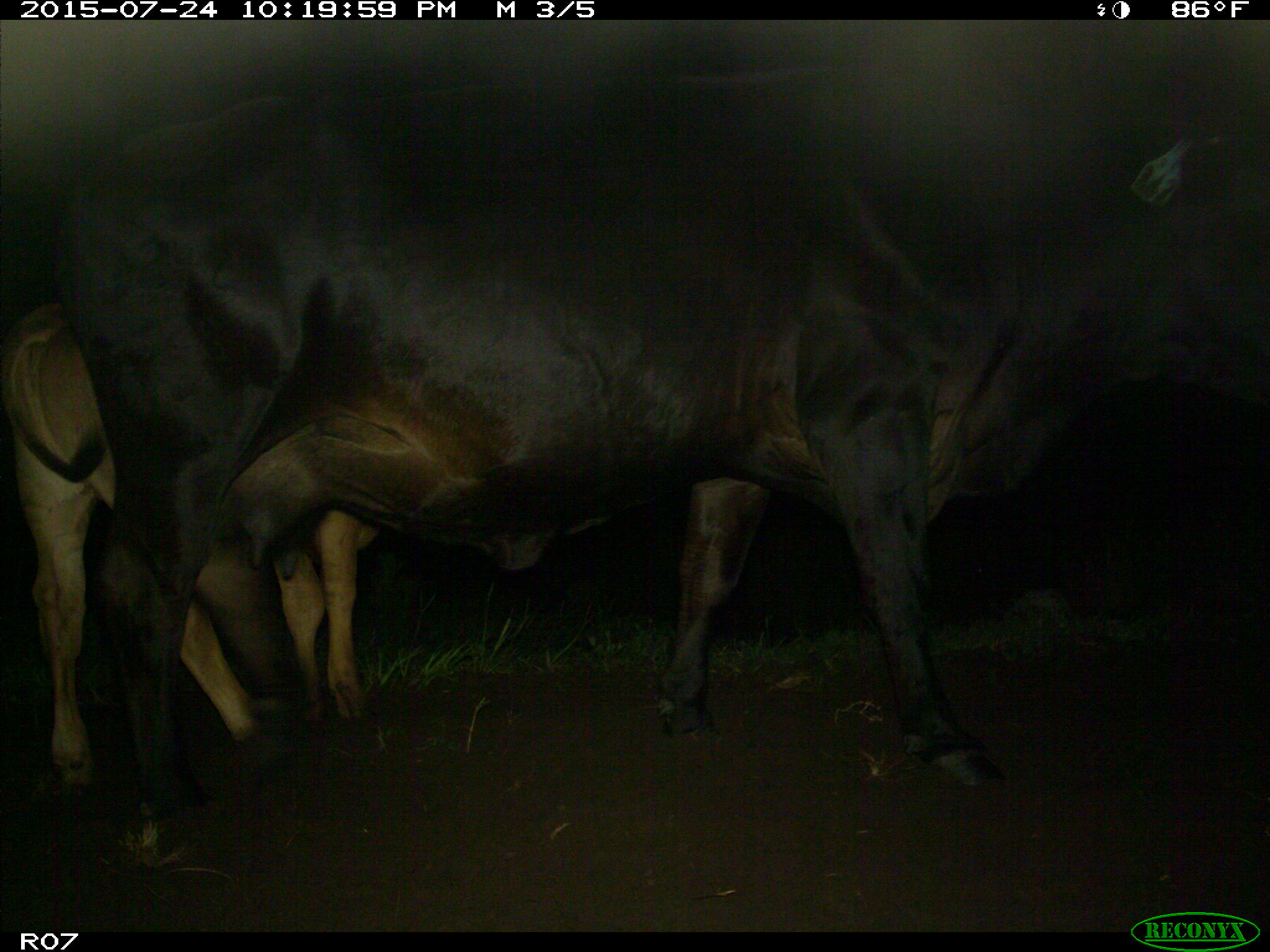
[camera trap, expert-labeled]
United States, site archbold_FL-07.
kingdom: Animalia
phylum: Chordata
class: Mammalia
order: Artiodactyla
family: Bovidae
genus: Bos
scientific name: Bos taurus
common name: domestic cow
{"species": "Bos taurus (domestic cow)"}